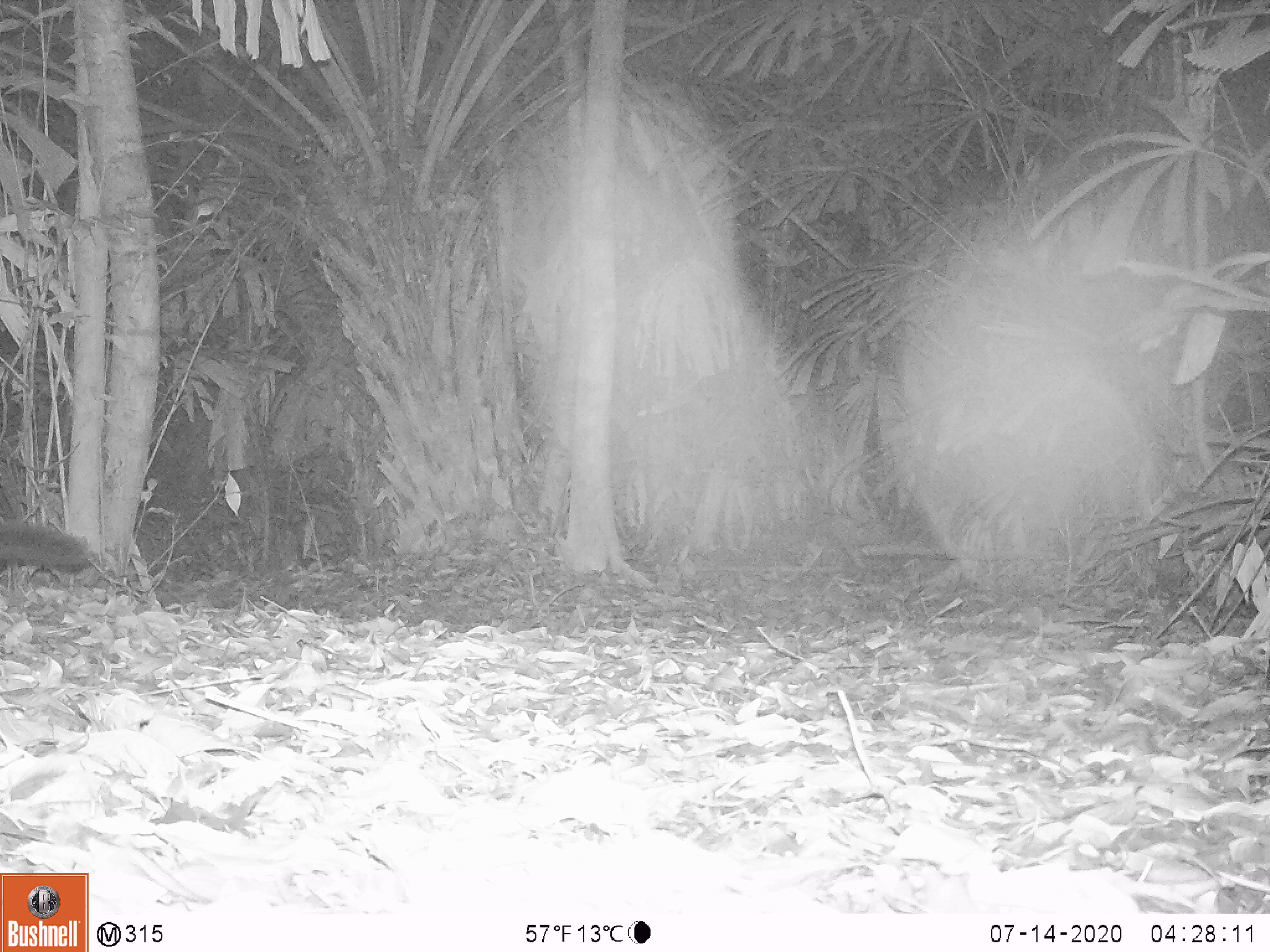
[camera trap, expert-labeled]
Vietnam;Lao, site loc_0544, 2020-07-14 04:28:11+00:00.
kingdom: Animalia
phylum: Chordata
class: Mammalia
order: Carnivora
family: Viverridae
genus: Paradoxurus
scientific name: Paradoxurus hermaphroditus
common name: common palm civet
Common palm civet (Paradoxurus hermaphroditus). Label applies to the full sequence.